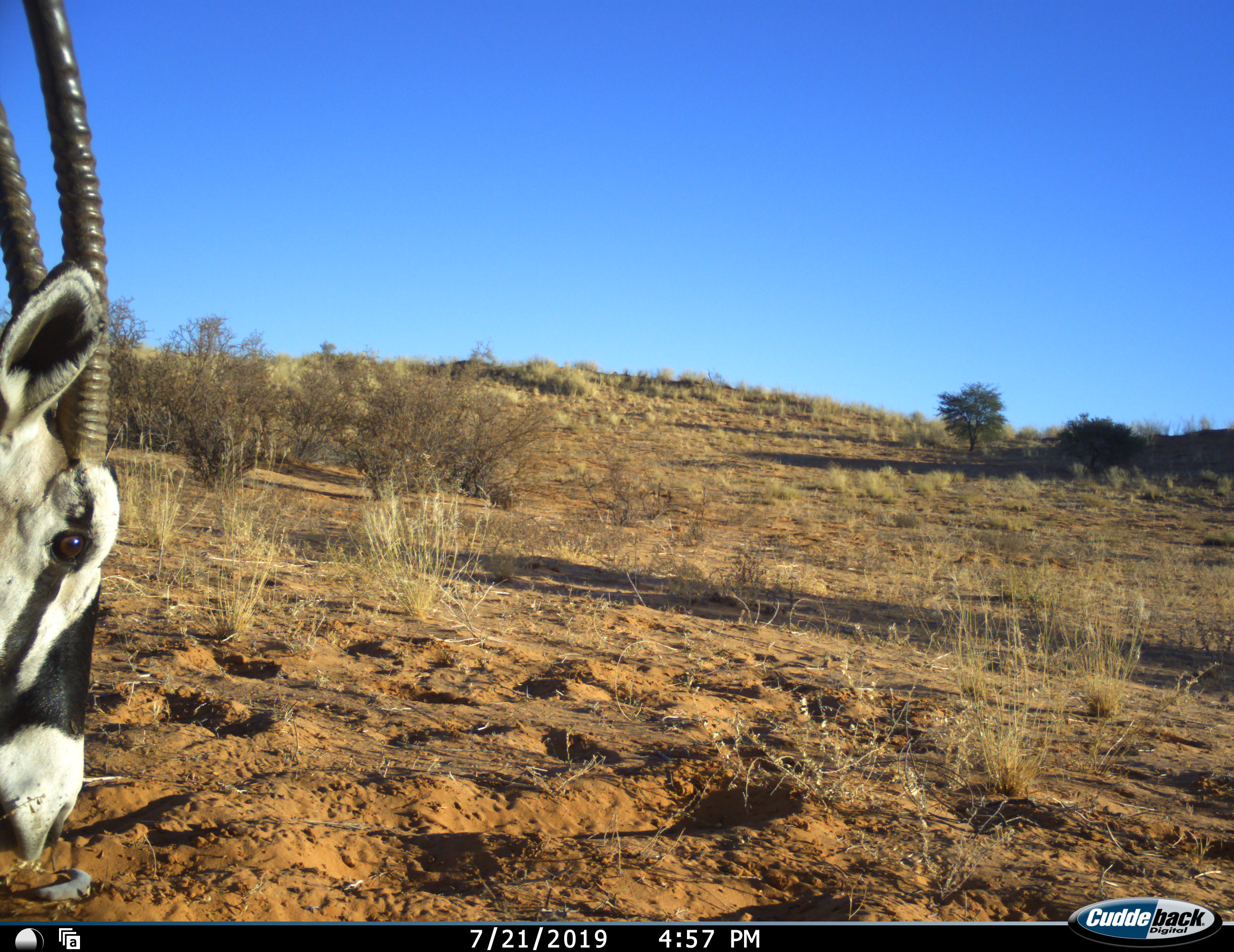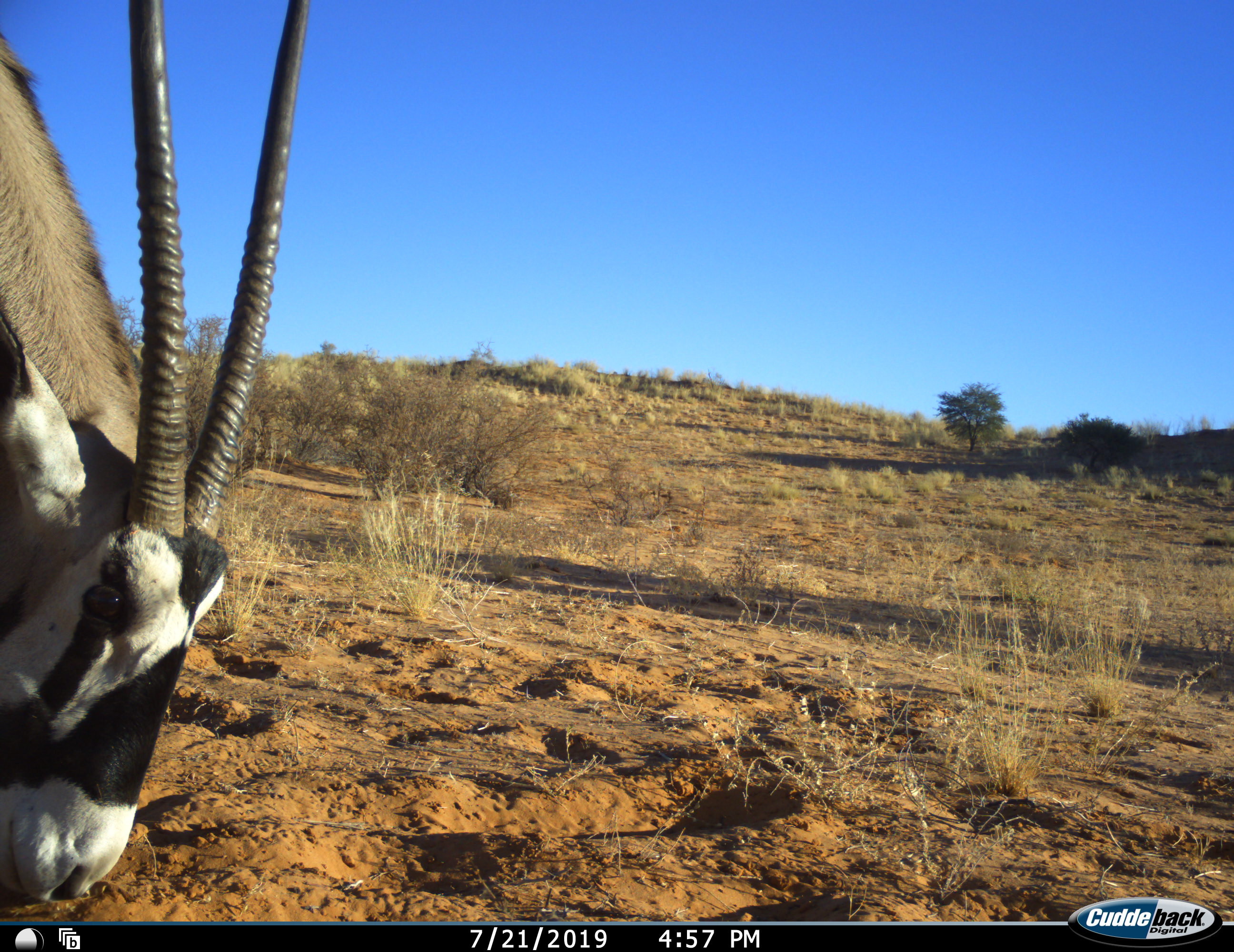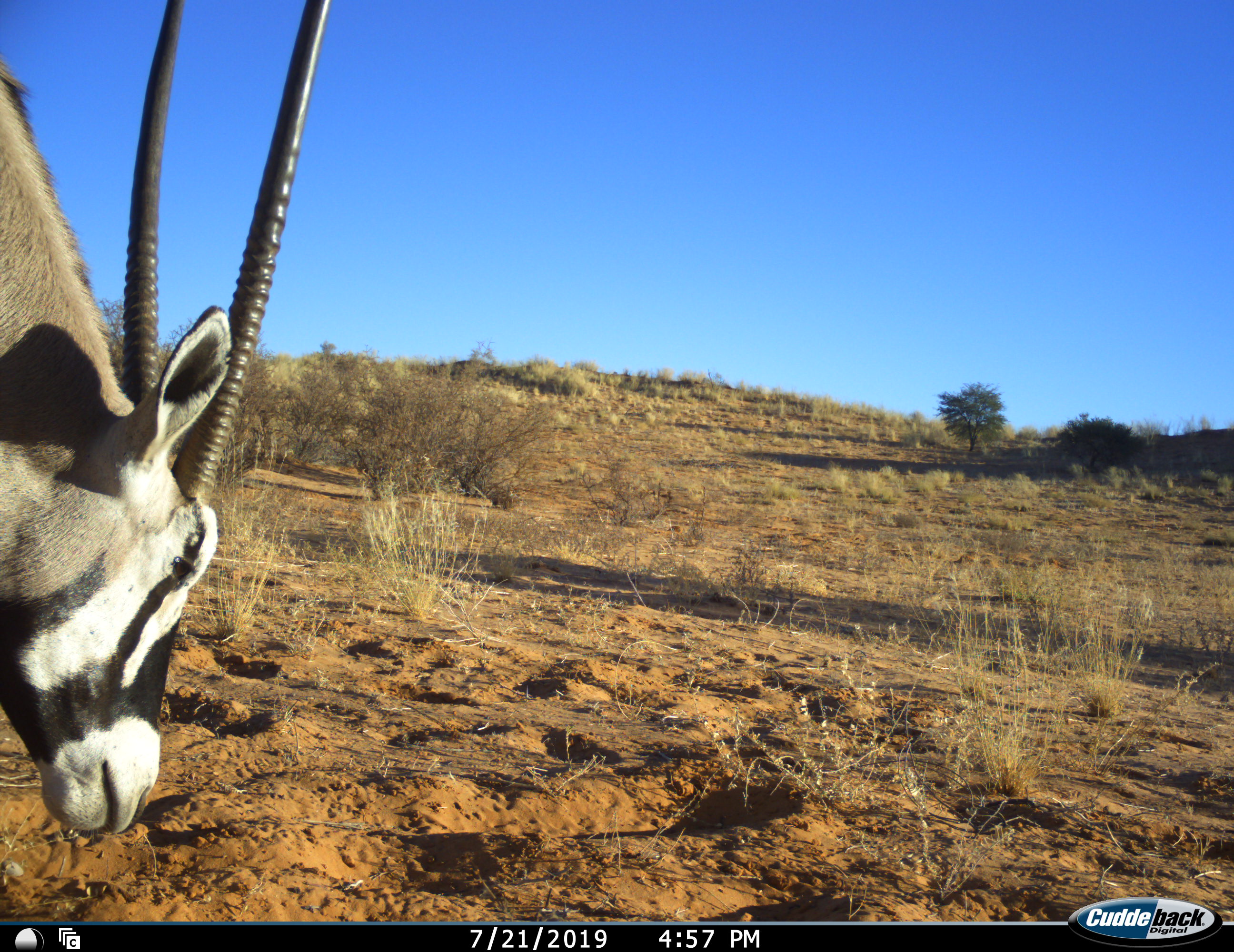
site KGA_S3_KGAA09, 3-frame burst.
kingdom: Animalia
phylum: Chordata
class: Mammalia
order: Artiodactyla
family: Bovidae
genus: Oryx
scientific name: Oryx gazella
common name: gemsbok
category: oryx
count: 1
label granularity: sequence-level